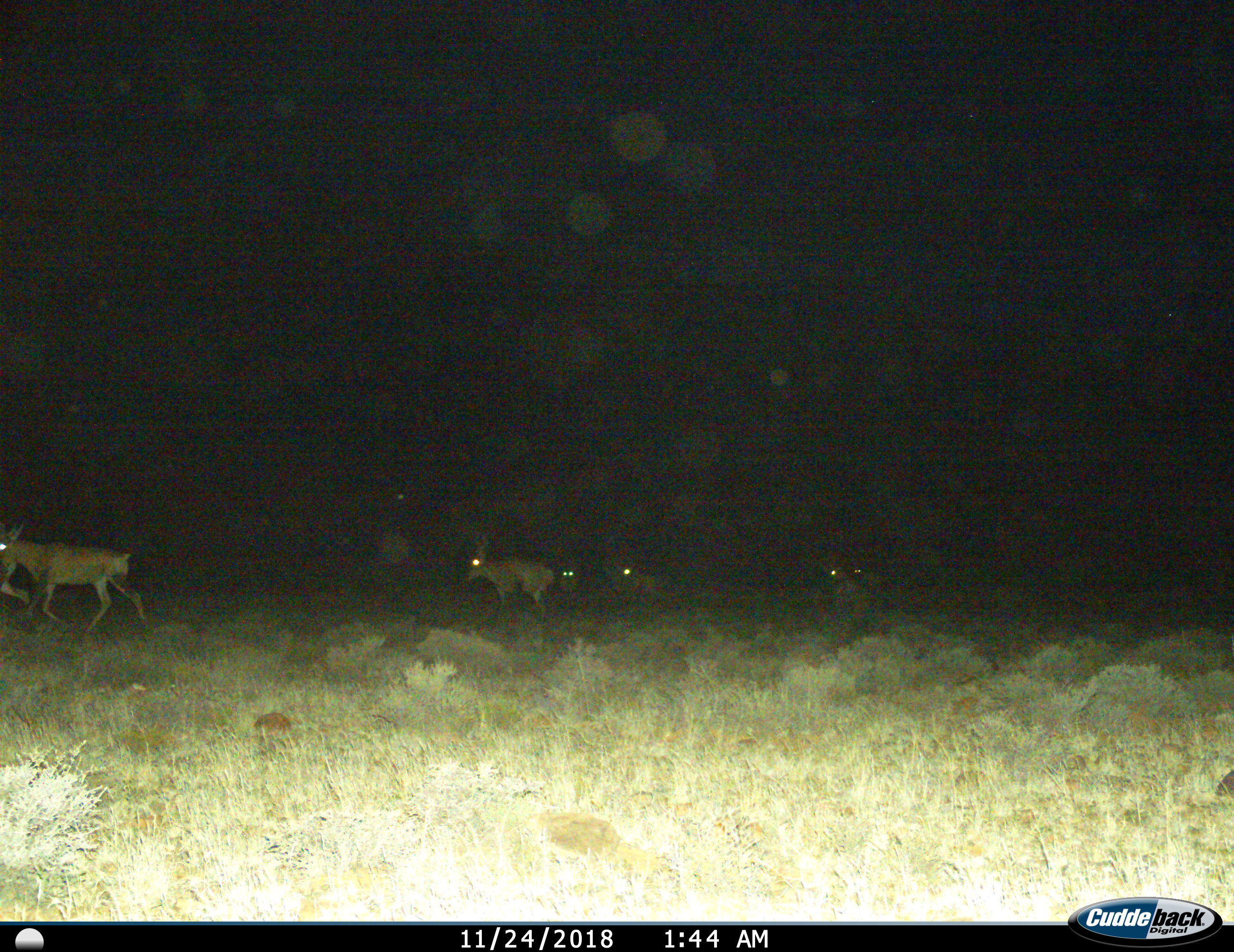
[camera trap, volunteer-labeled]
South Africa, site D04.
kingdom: Animalia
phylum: Chordata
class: Mammalia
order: Artiodactyla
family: Bovidae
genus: Alcelaphus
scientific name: Alcelaphus buselaphus caama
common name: red hartebeest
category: hartebeestred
Hartebeestred (red hartebeest) (Alcelaphus buselaphus caama), count 7. Behavior (volunteer vote fractions): standing 43%, resting 0%, moving 100%, interacting 0%. Young present (vote fraction): 0%. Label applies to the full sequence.